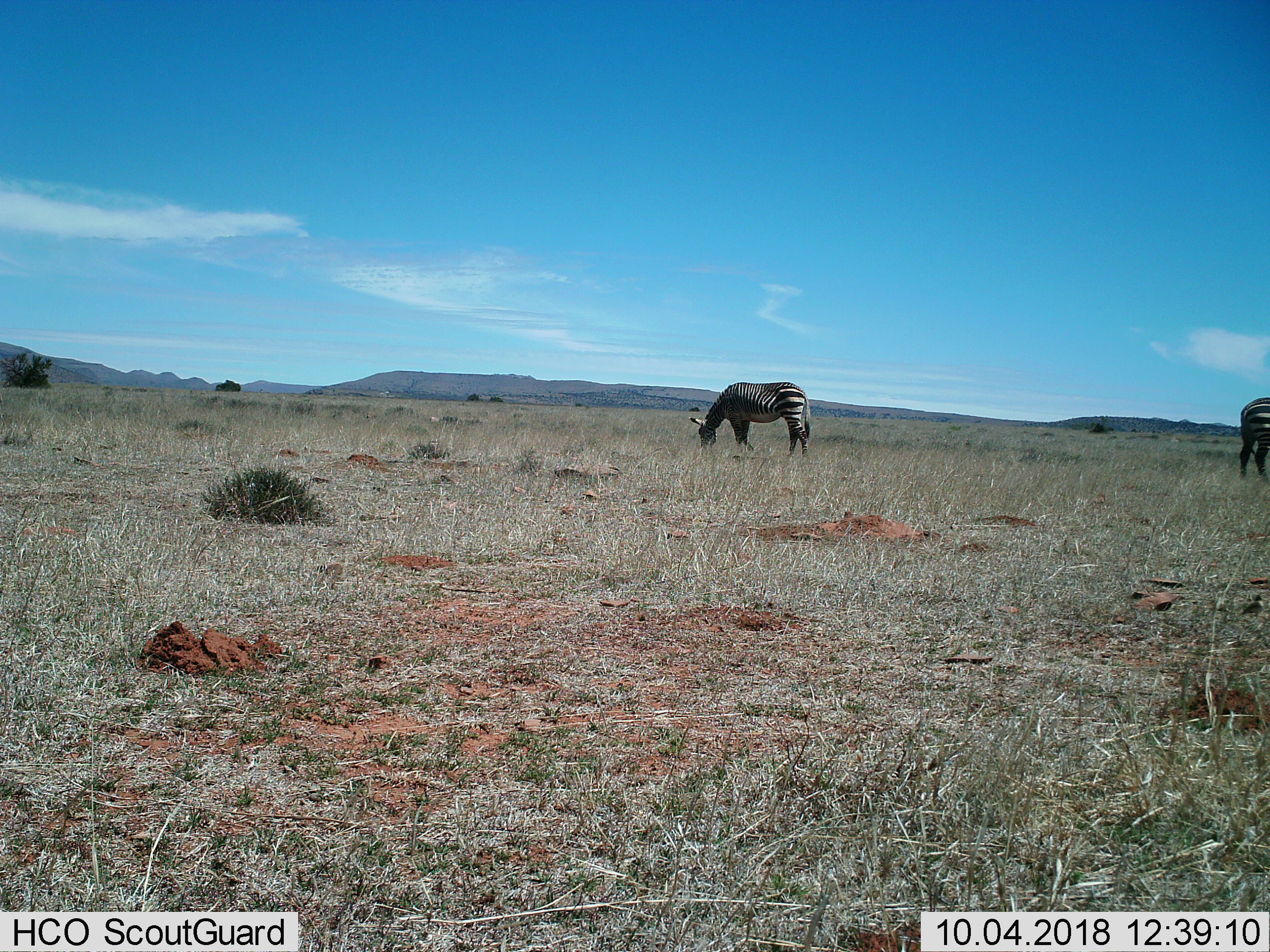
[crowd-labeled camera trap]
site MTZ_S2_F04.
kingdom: Animalia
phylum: Chordata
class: Mammalia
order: Perissodactyla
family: Equidae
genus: Equus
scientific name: Equus zebra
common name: mountain zebra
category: zebramountain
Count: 2.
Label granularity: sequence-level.